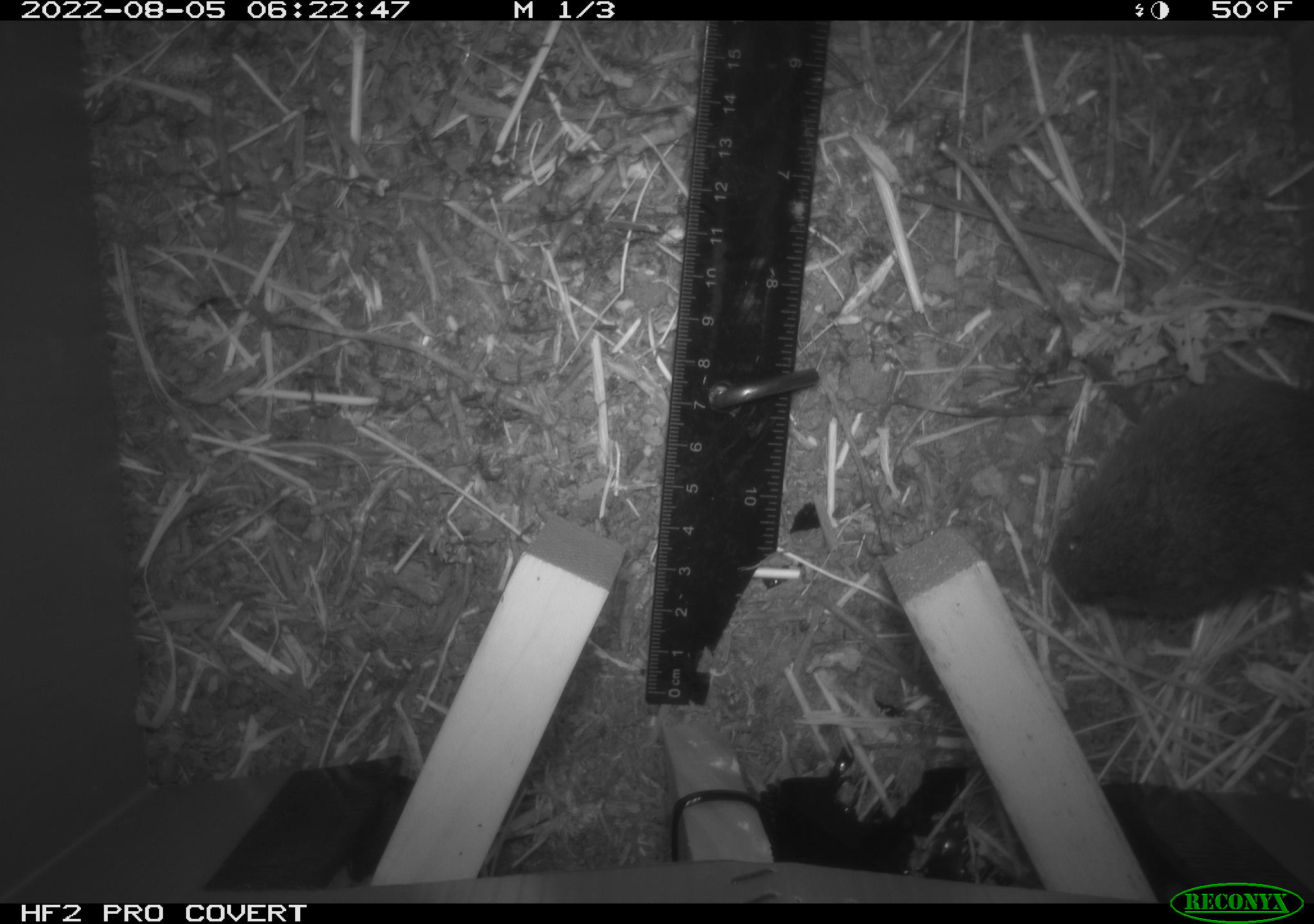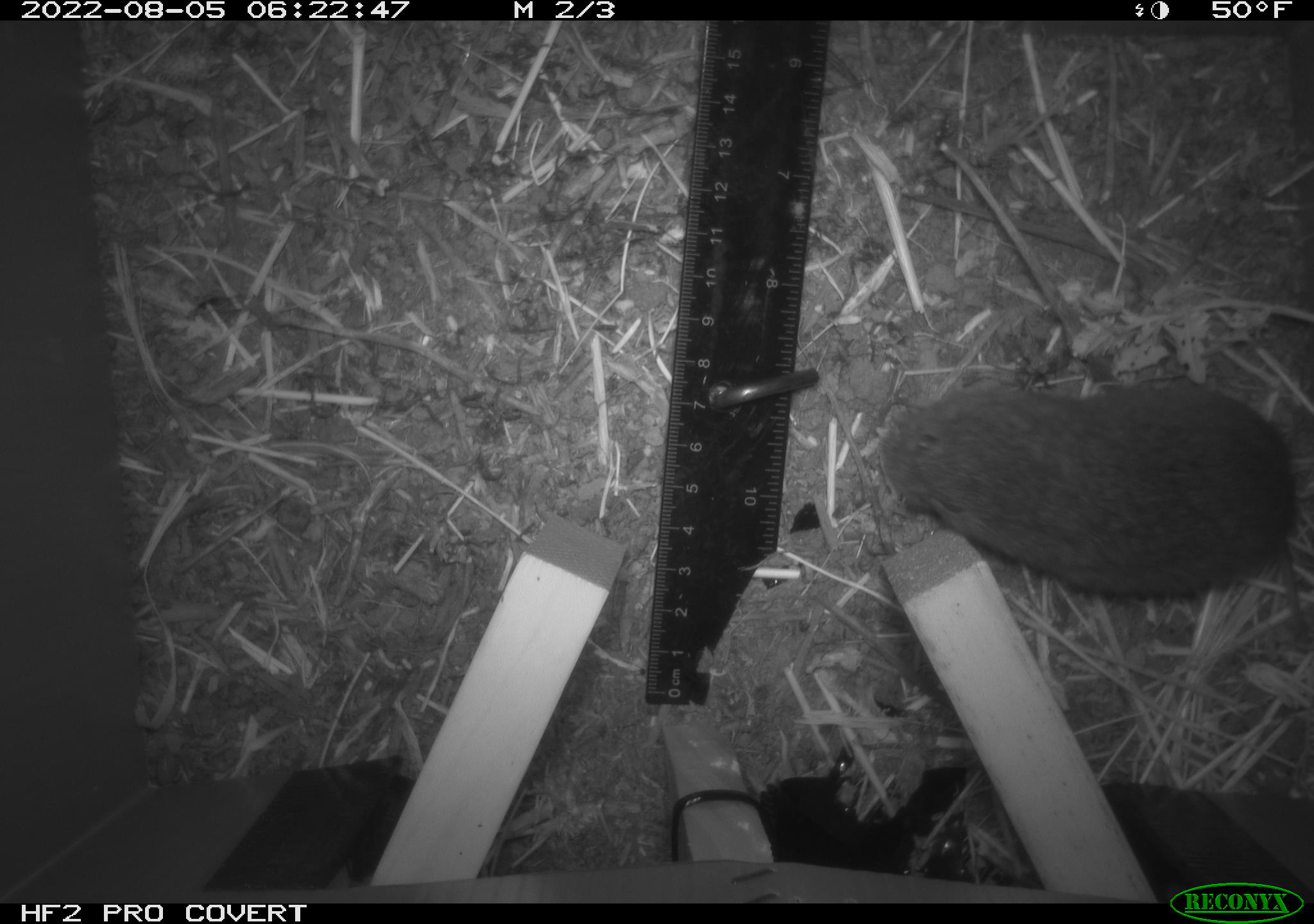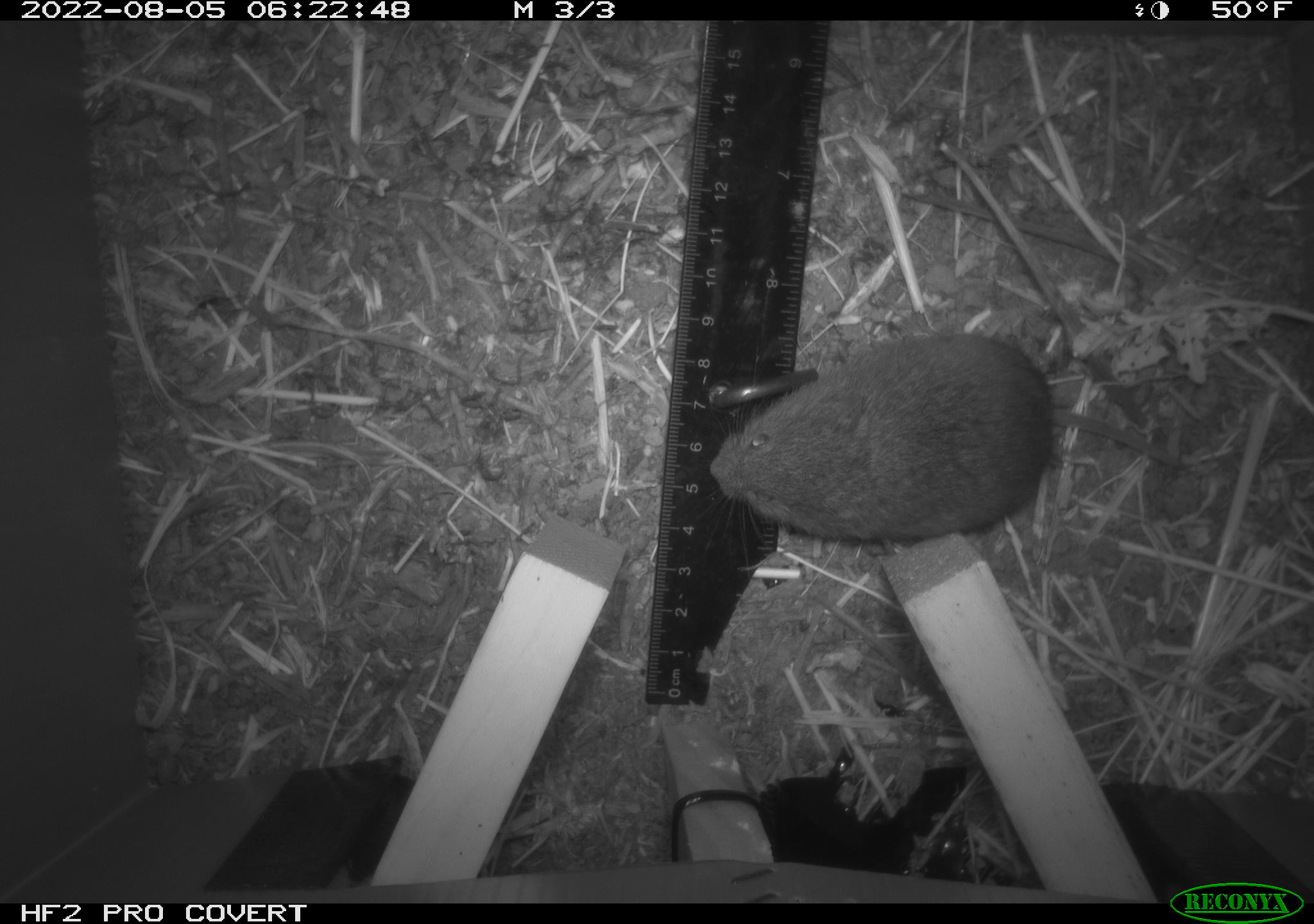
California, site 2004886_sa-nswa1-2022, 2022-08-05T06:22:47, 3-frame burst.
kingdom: Animalia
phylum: Chordata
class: Mammalia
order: Rodentia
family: Cricetidae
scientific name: Cricetidae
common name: hamsters, voles, lemmings, and allies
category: cricetidae family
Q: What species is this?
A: Cricetidae family (hamsters, voles, lemmings, and allies) (Cricetidae).